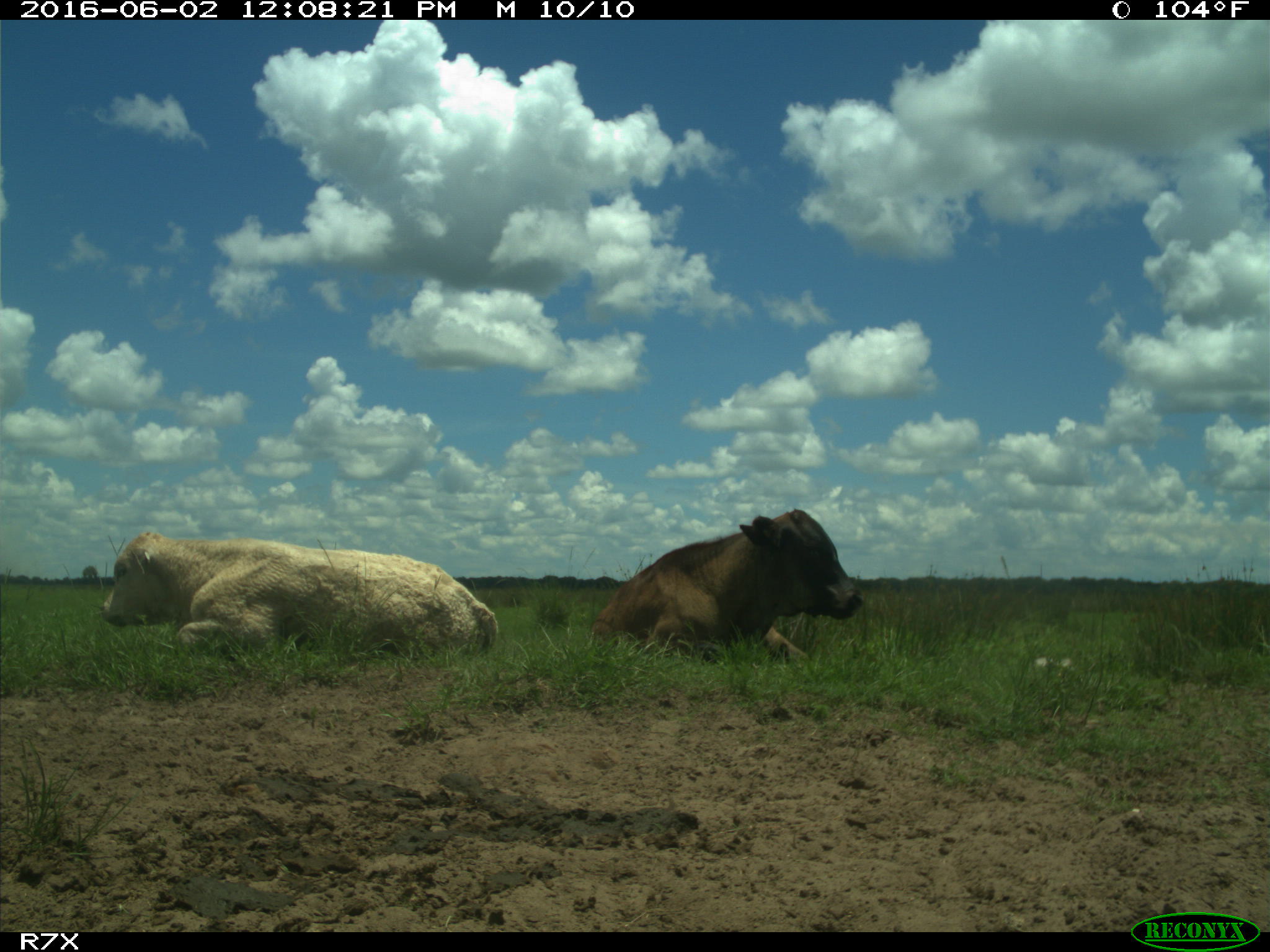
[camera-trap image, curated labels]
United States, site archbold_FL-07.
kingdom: Animalia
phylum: Chordata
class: Mammalia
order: Artiodactyla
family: Bovidae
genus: Bos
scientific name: Bos taurus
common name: domestic cow